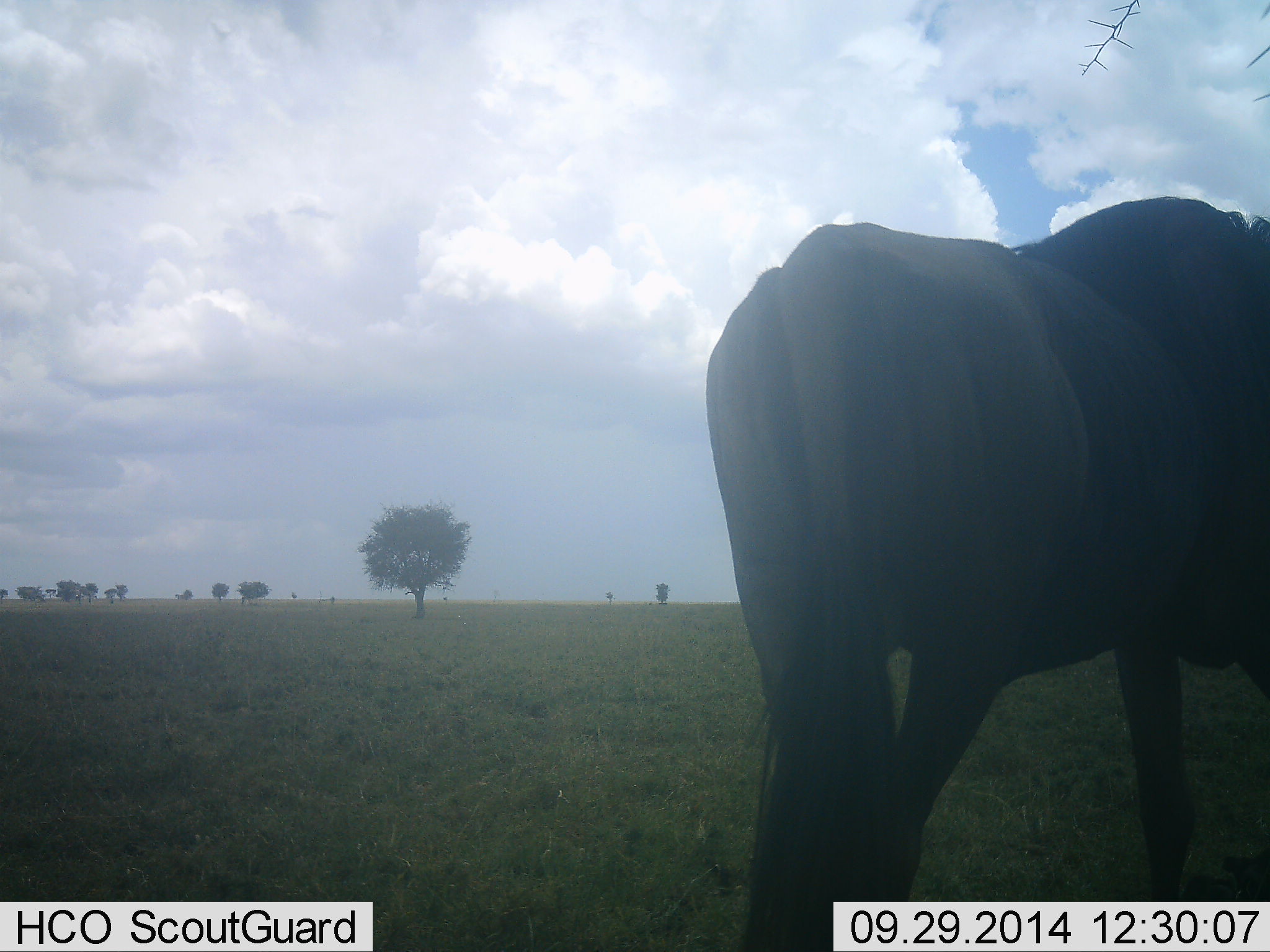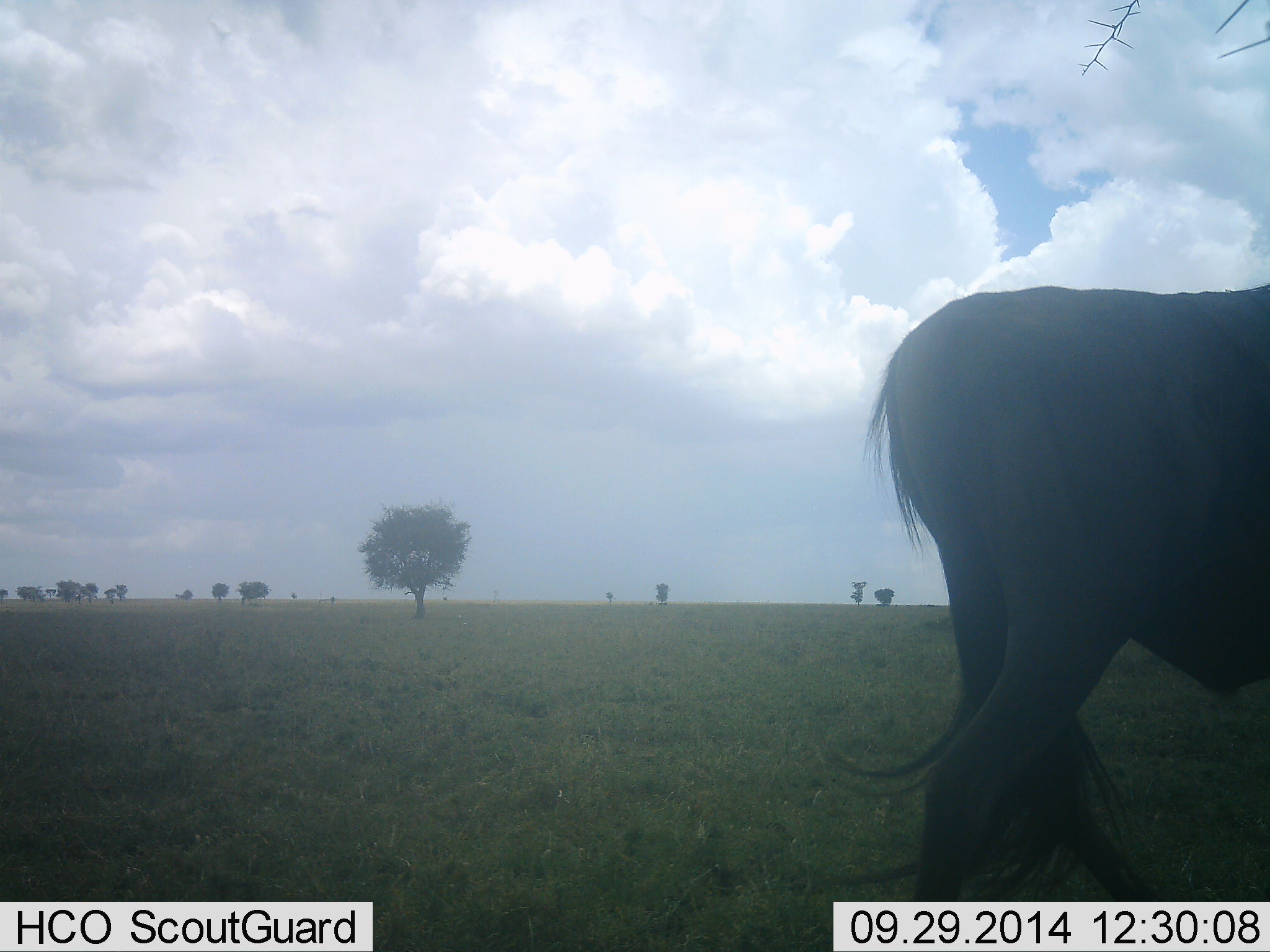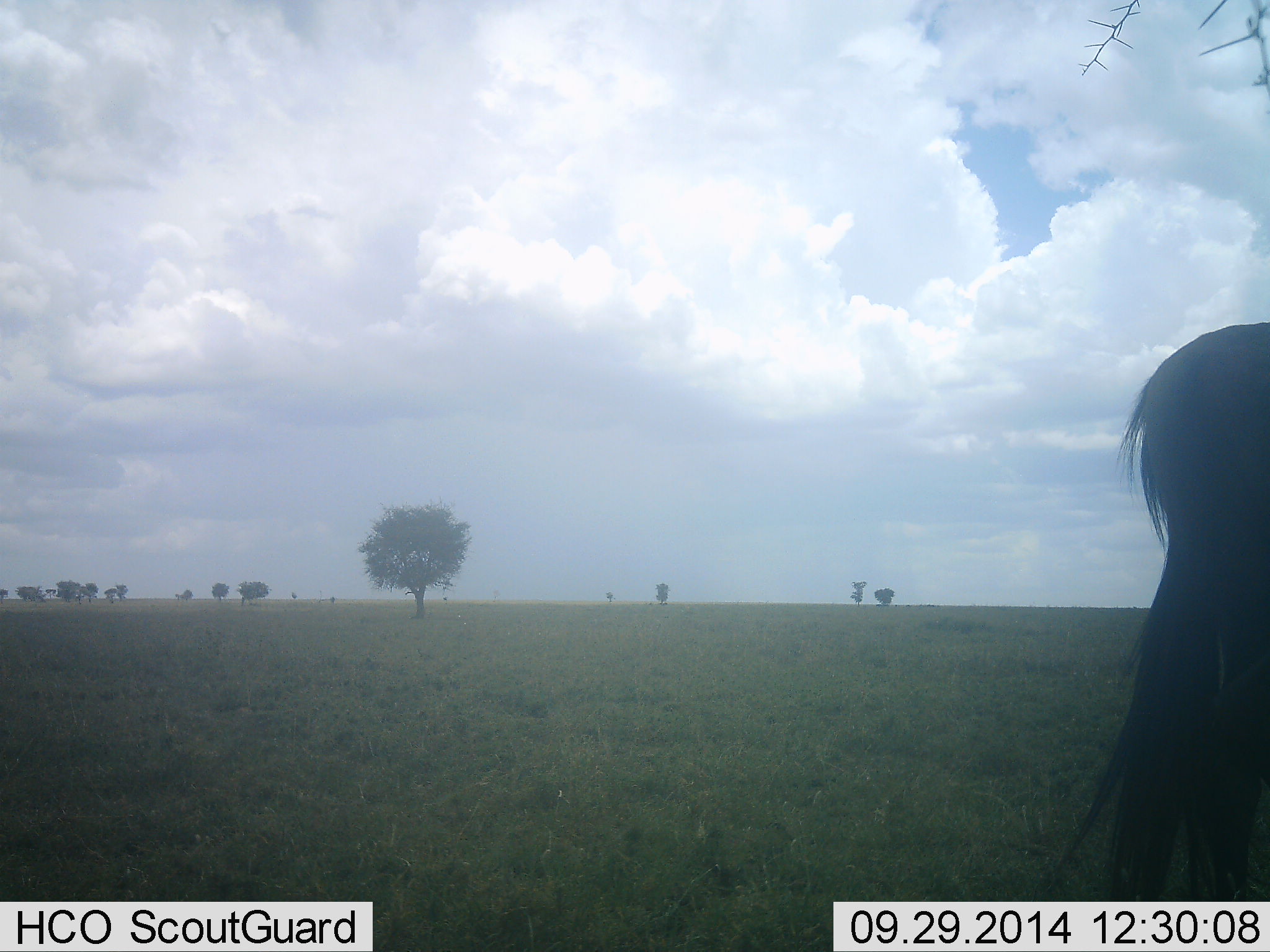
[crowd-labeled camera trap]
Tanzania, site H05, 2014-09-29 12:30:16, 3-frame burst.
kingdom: Animalia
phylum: Chordata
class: Mammalia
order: Artiodactyla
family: Bovidae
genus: Connochaetes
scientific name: Connochaetes taurinus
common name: blue wildebeest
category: wildebeest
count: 1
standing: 20%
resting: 0%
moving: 80%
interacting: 0%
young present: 0%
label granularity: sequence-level